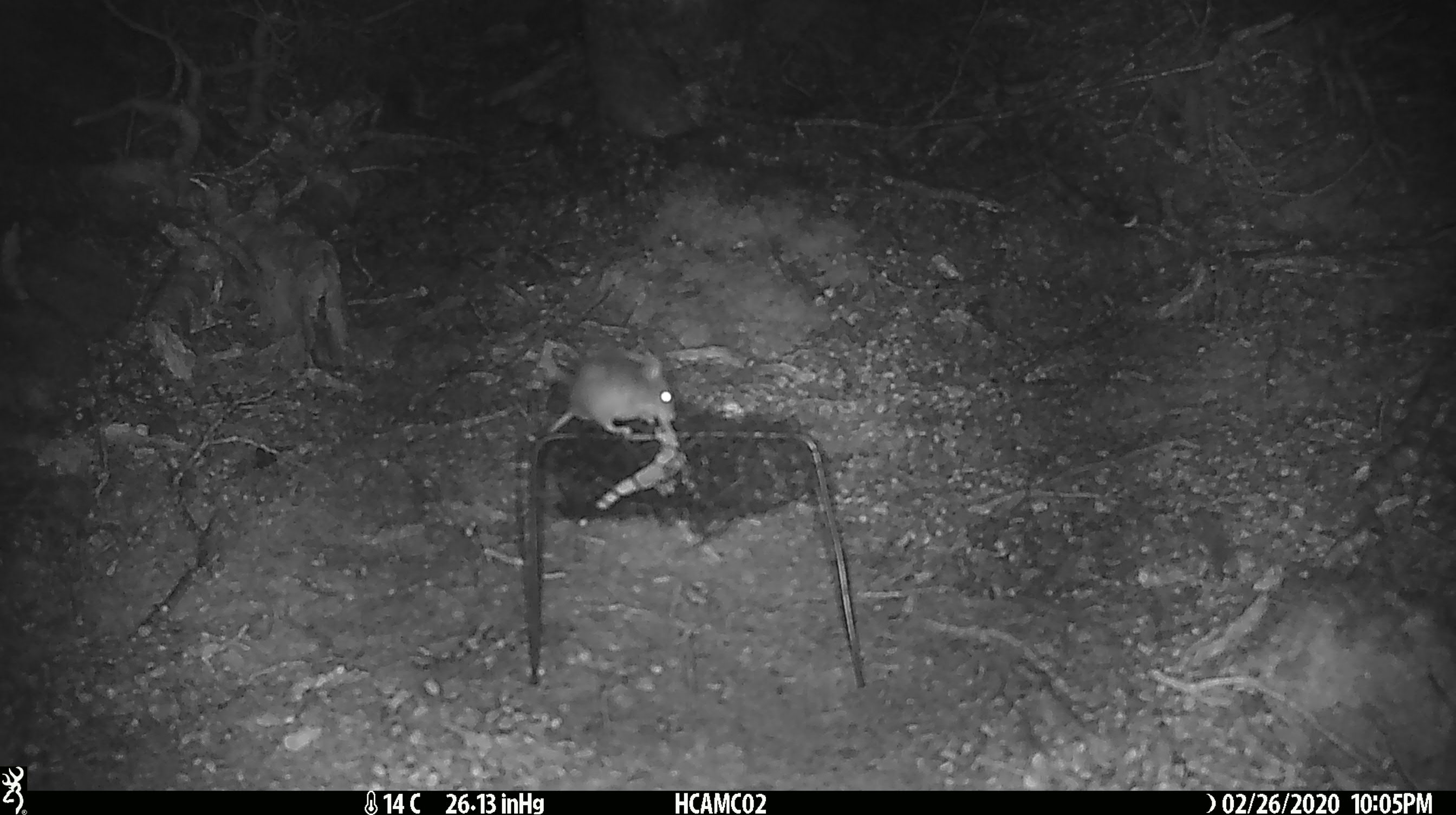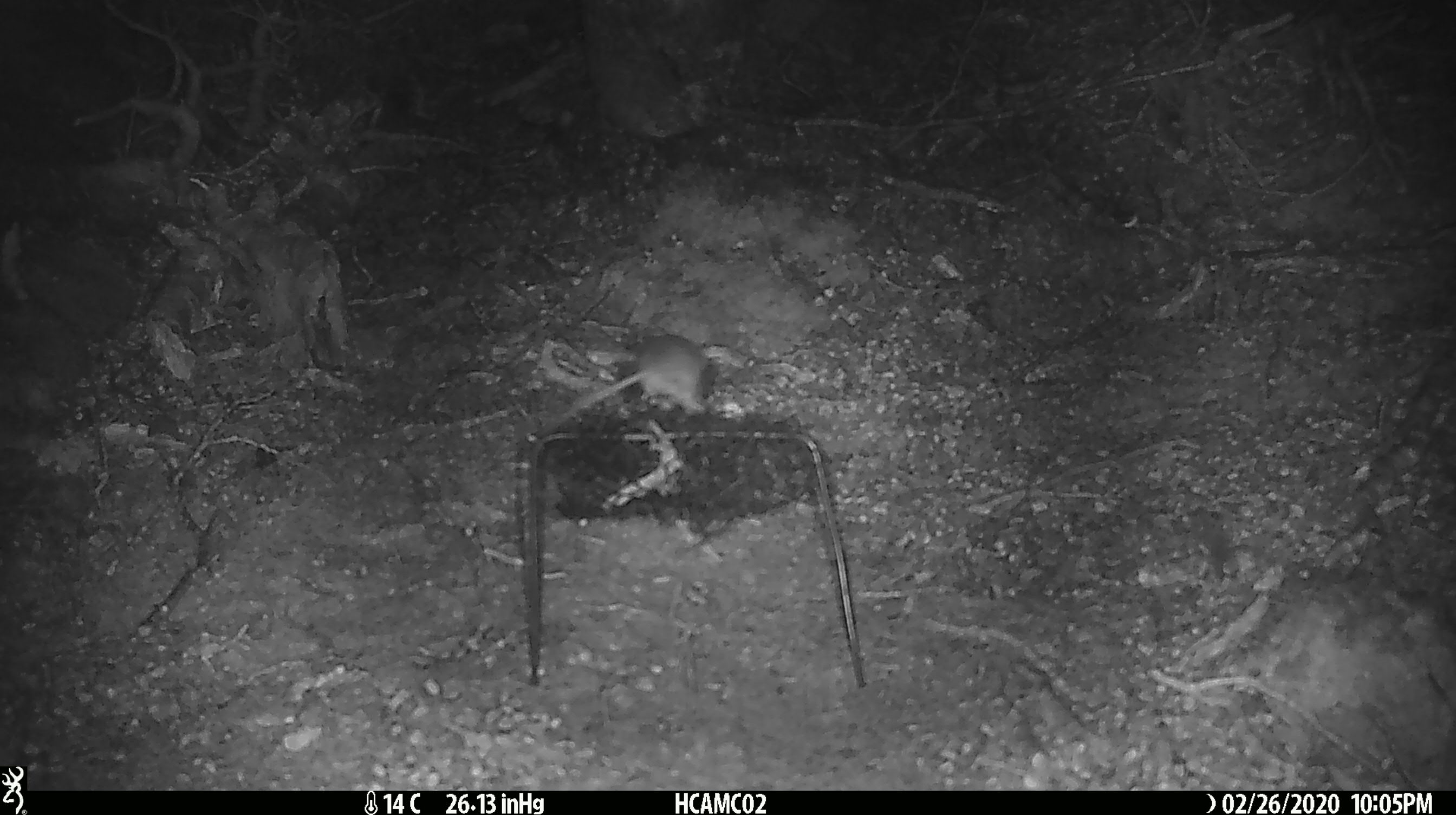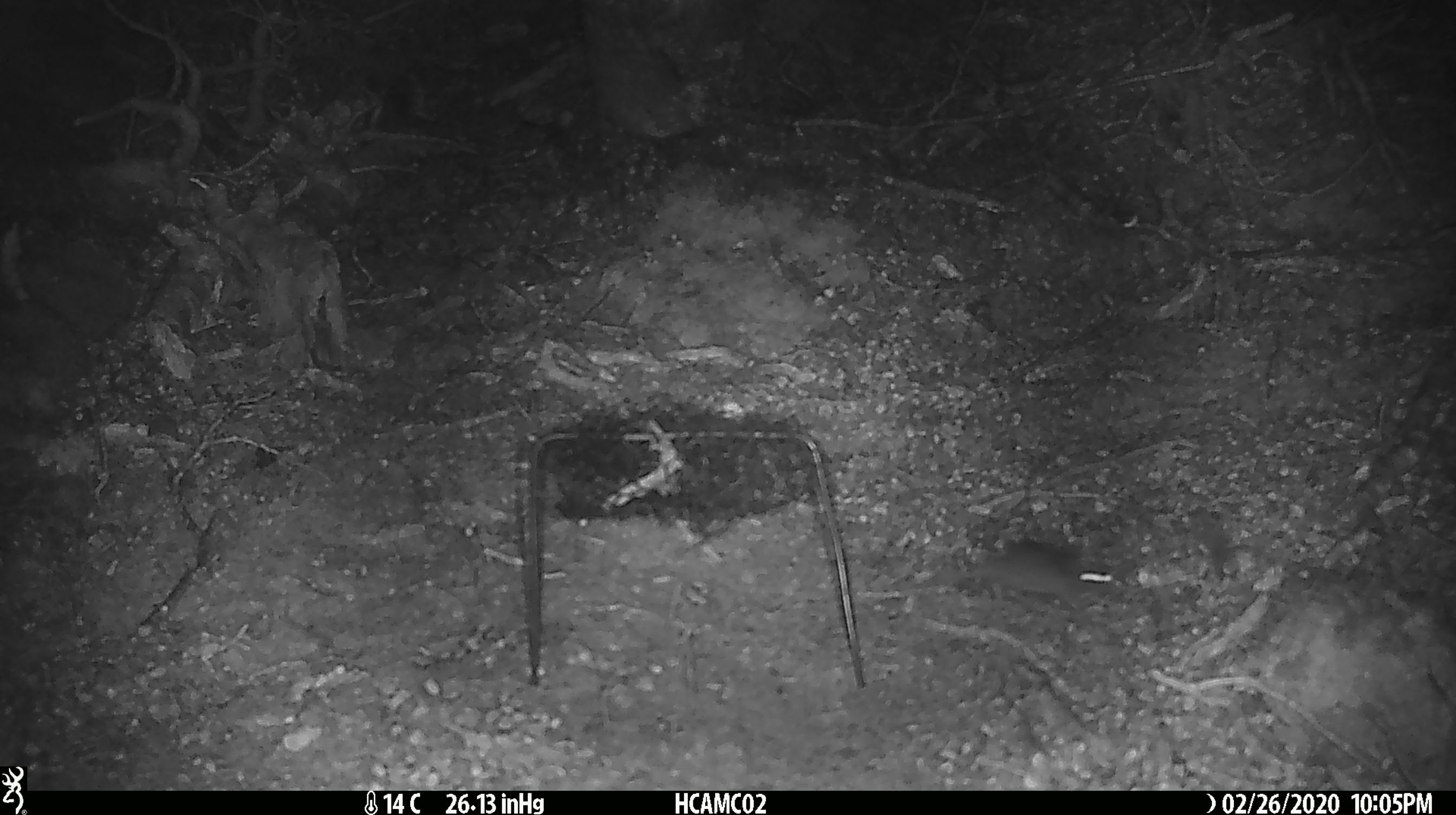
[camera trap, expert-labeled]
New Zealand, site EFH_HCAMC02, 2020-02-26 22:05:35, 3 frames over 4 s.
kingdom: Animalia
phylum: Chordata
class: Mammalia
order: Rodentia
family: Muridae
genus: Mus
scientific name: Mus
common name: mouse